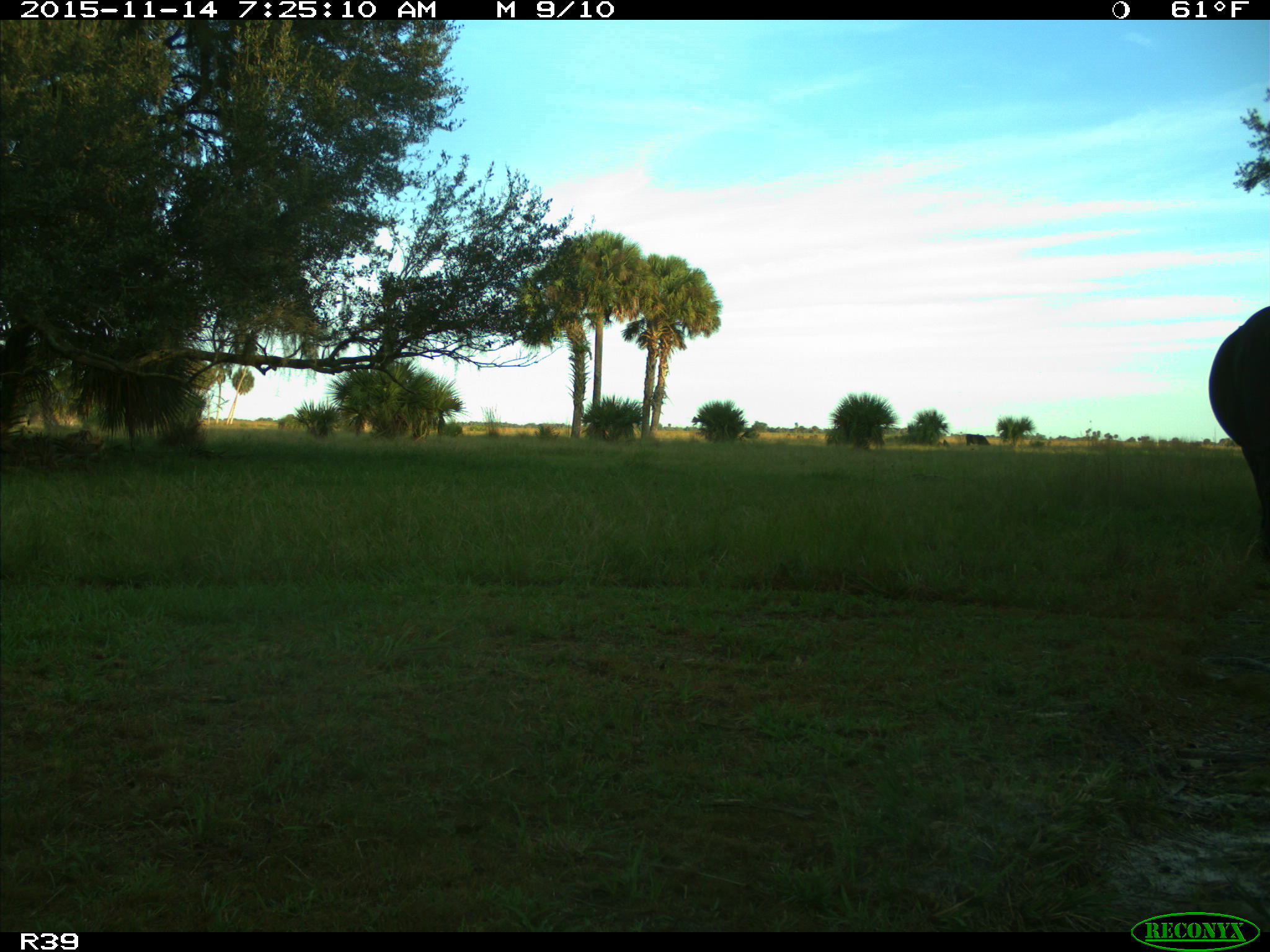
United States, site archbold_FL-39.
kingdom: Animalia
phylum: Chordata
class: Mammalia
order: Artiodactyla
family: Bovidae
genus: Bos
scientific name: Bos taurus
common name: domestic cow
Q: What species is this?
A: Bos taurus (domestic cow).